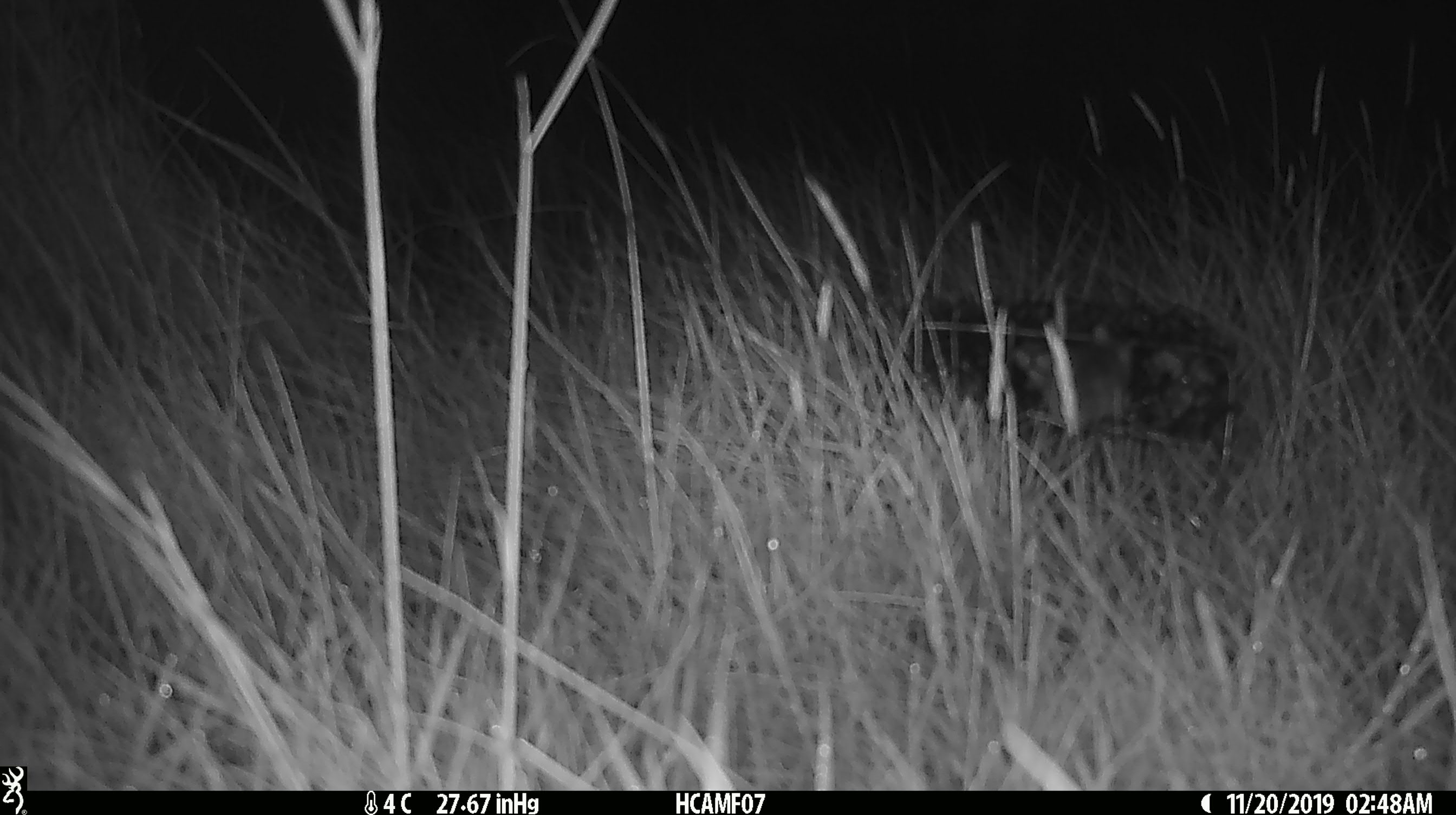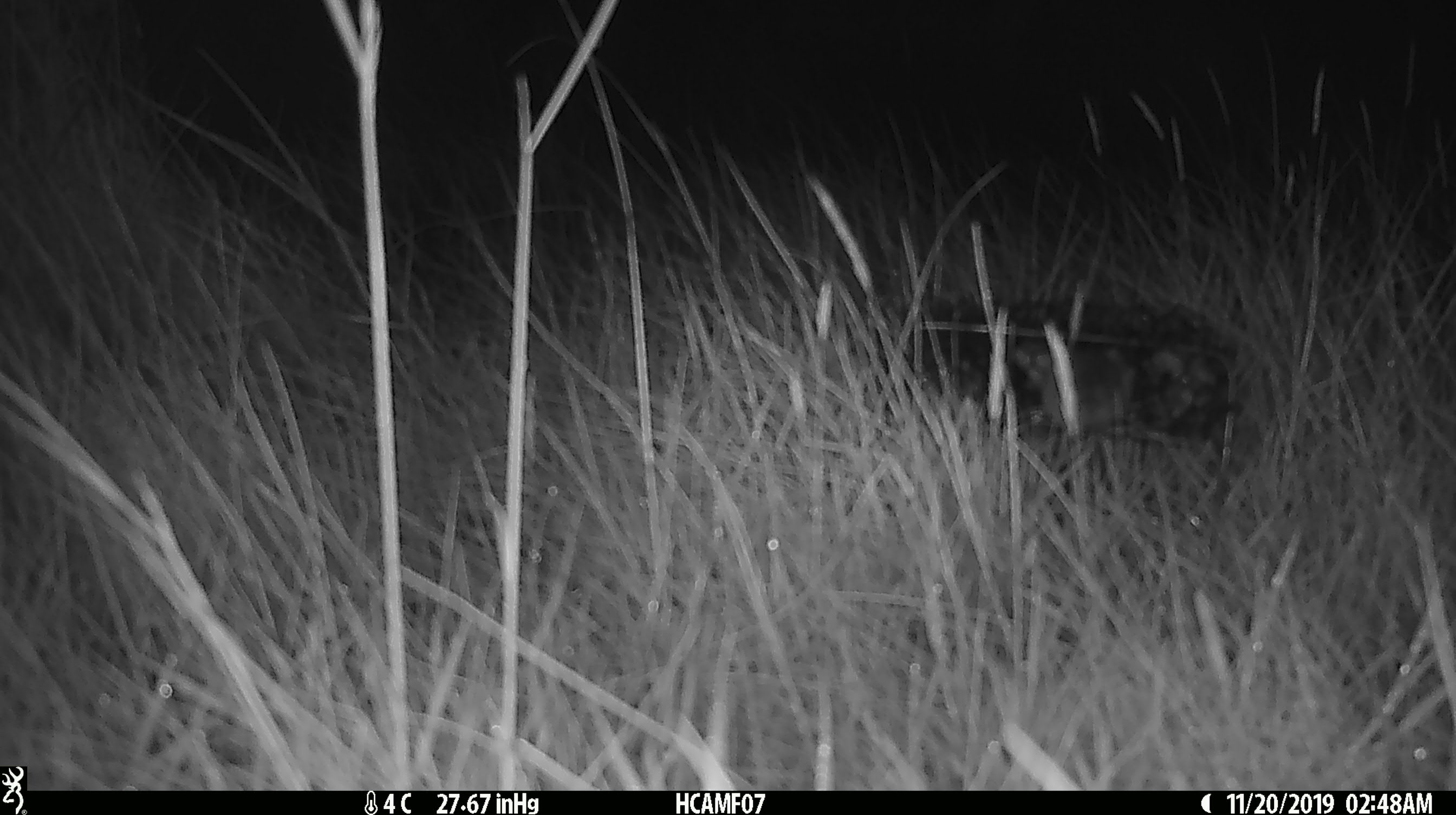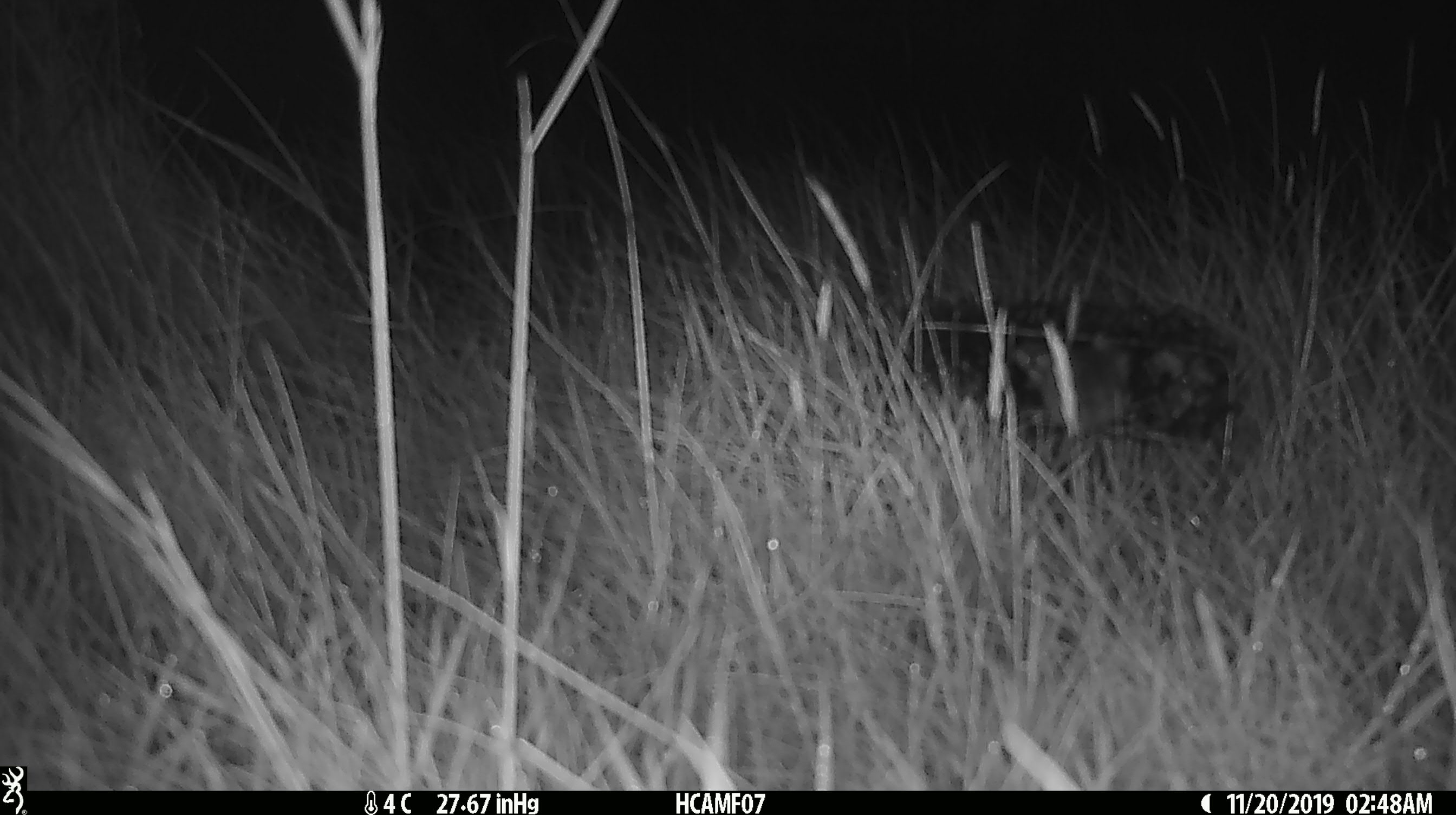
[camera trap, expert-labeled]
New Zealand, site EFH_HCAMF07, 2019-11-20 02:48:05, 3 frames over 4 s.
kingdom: Animalia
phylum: Chordata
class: Mammalia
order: Rodentia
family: Muridae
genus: Mus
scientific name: Mus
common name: mouse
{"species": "mouse (Mus)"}